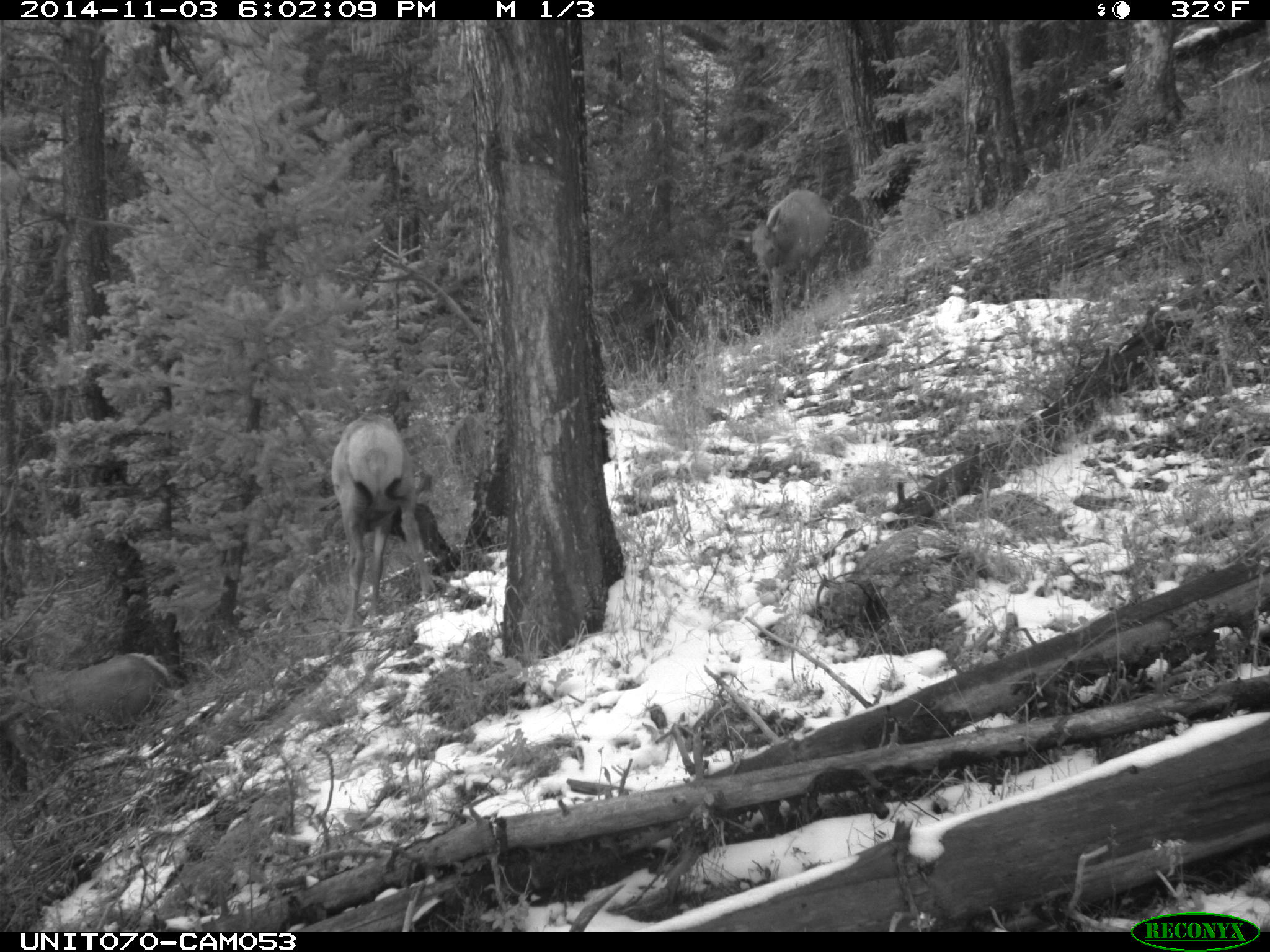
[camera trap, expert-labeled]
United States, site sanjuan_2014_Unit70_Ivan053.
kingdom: Animalia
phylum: Chordata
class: Mammalia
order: Artiodactyla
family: Cervidae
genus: Cervus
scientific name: Cervus elaphus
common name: red deer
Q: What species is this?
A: Cervus elaphus (red deer).